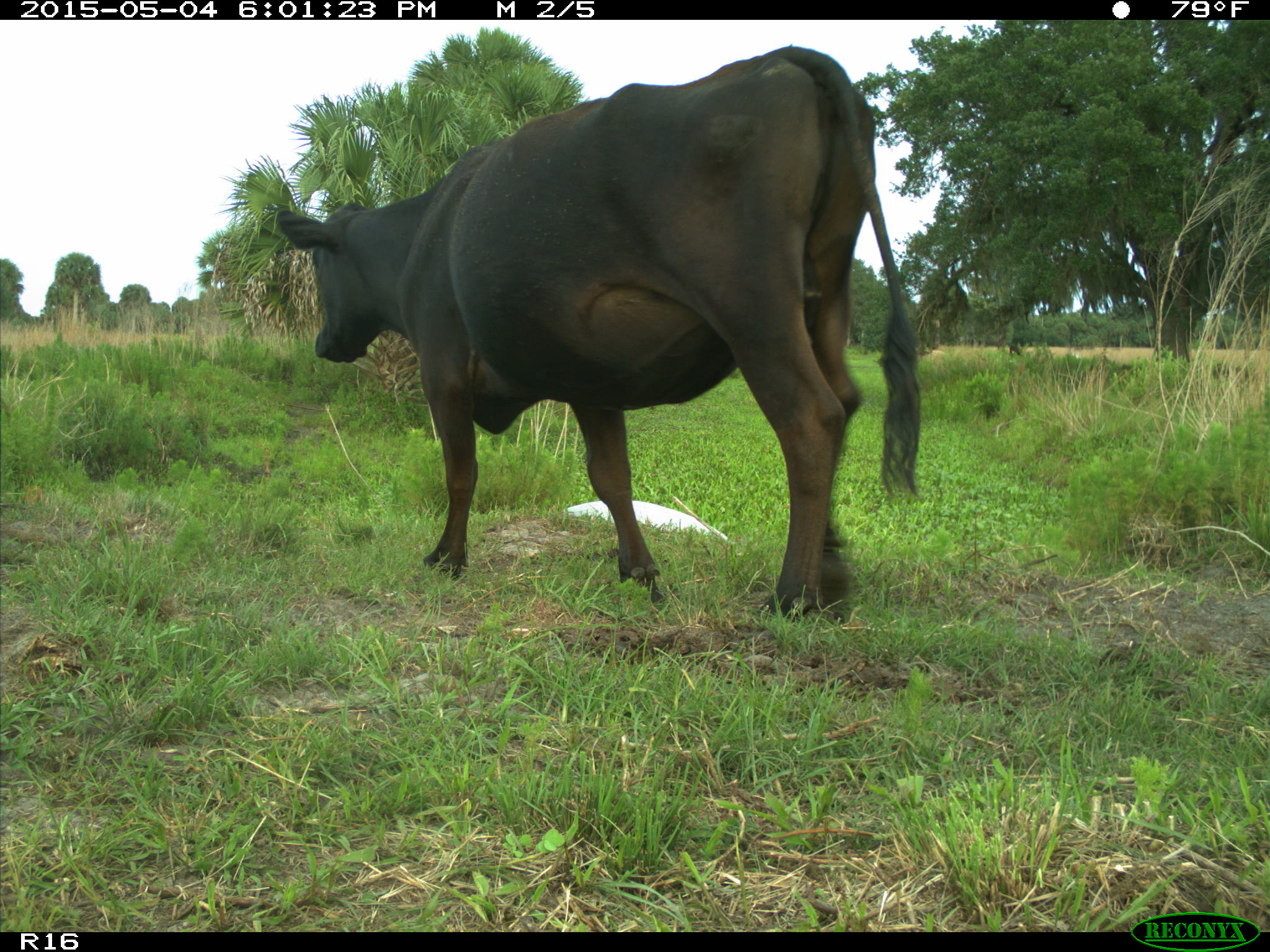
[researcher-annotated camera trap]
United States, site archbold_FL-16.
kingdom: Animalia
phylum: Chordata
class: Mammalia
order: Artiodactyla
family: Bovidae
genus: Bos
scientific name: Bos taurus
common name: domestic cow